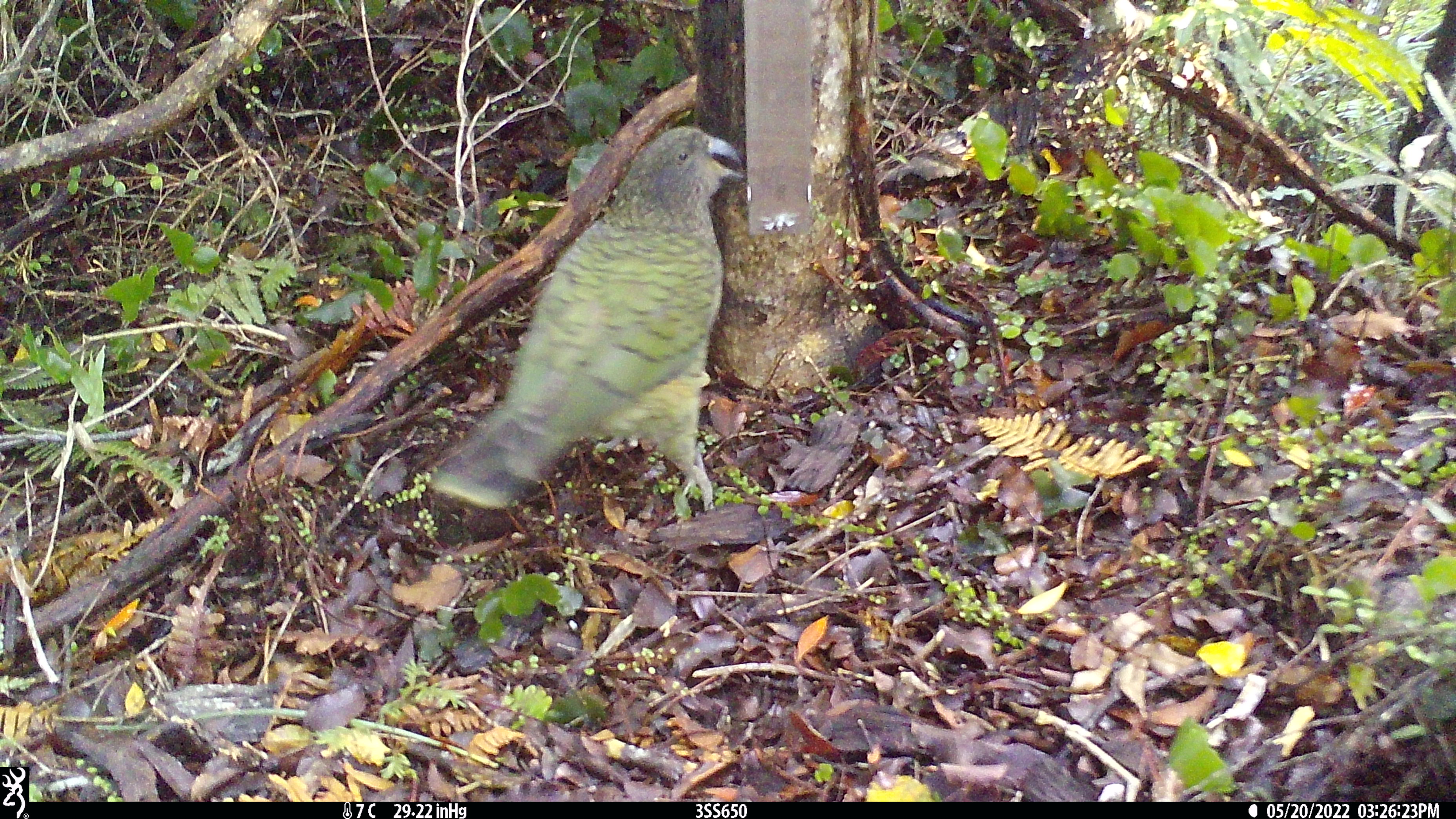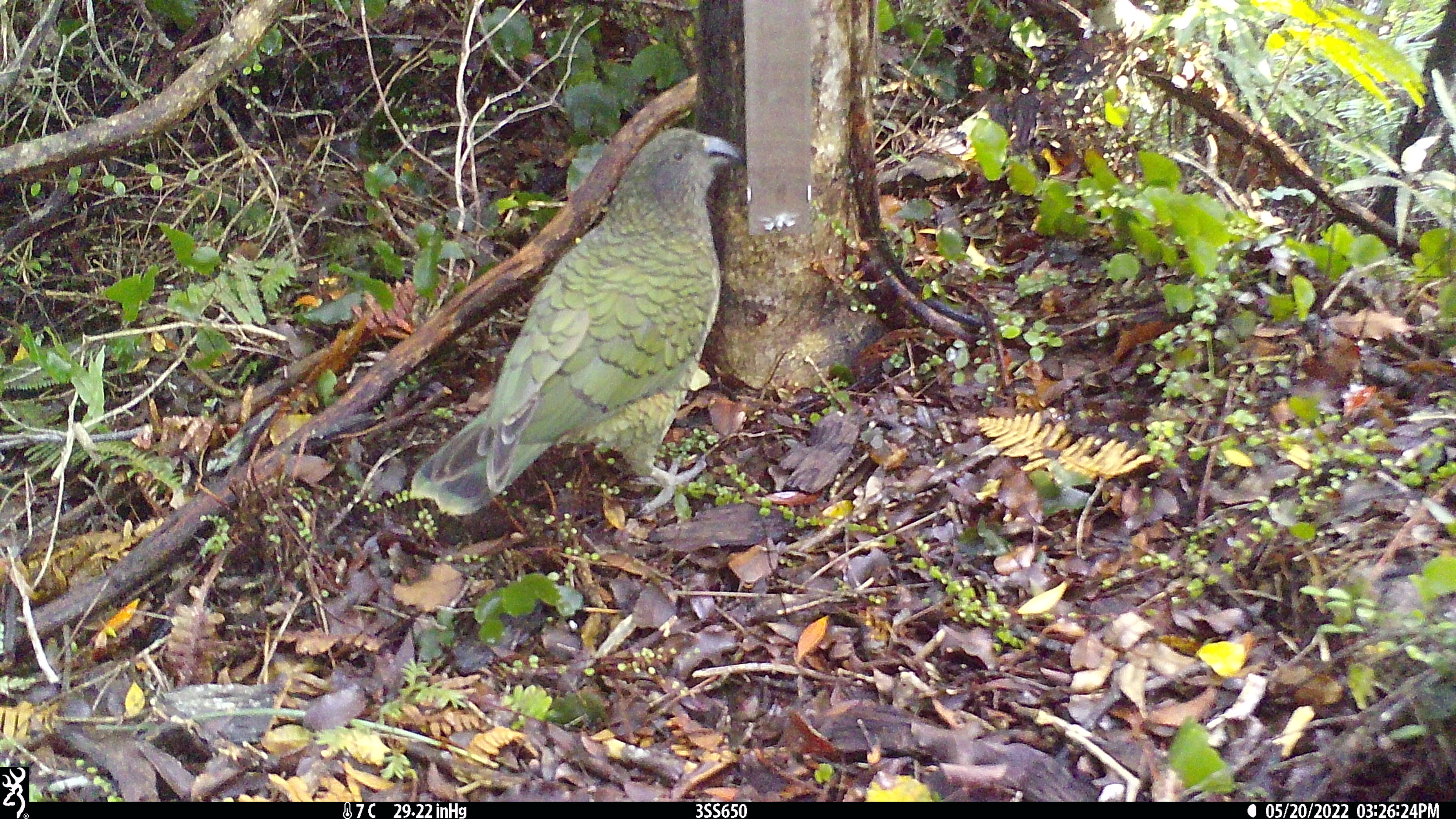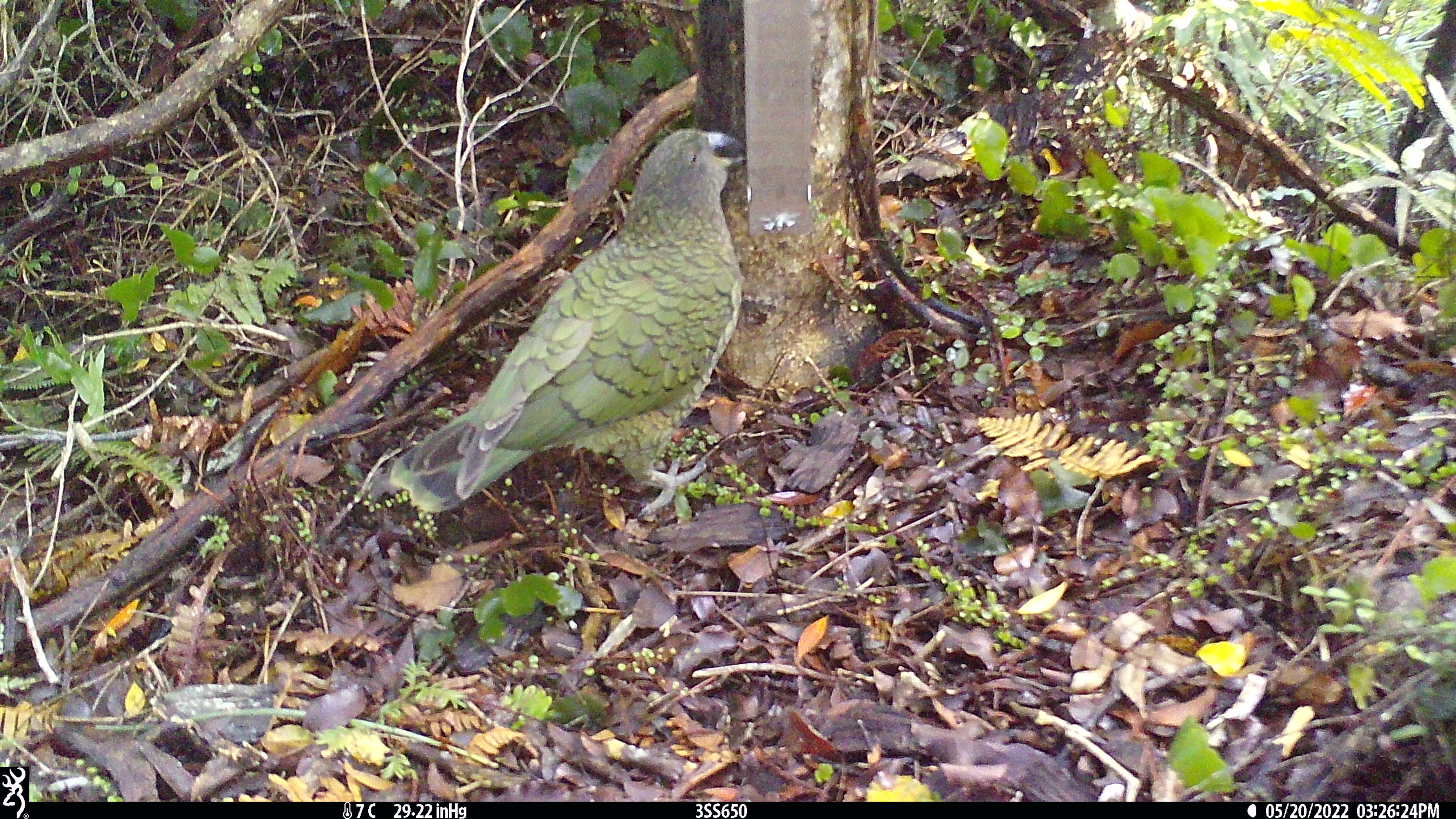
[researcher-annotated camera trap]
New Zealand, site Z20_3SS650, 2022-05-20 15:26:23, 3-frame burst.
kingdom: Animalia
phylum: Chordata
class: Aves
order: Psittaciformes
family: Strigopidae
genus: Nestor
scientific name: Nestor notabilis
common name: kea